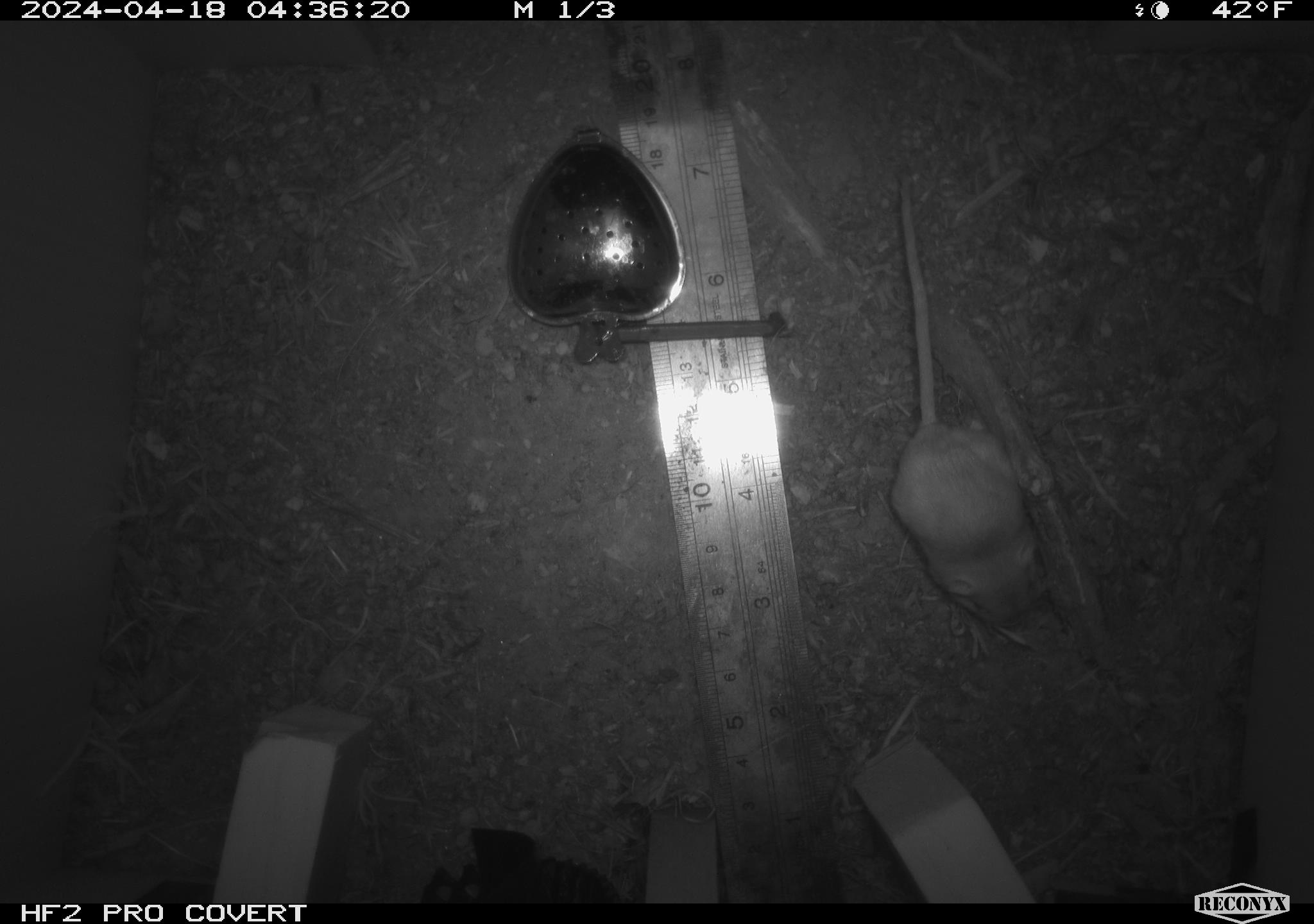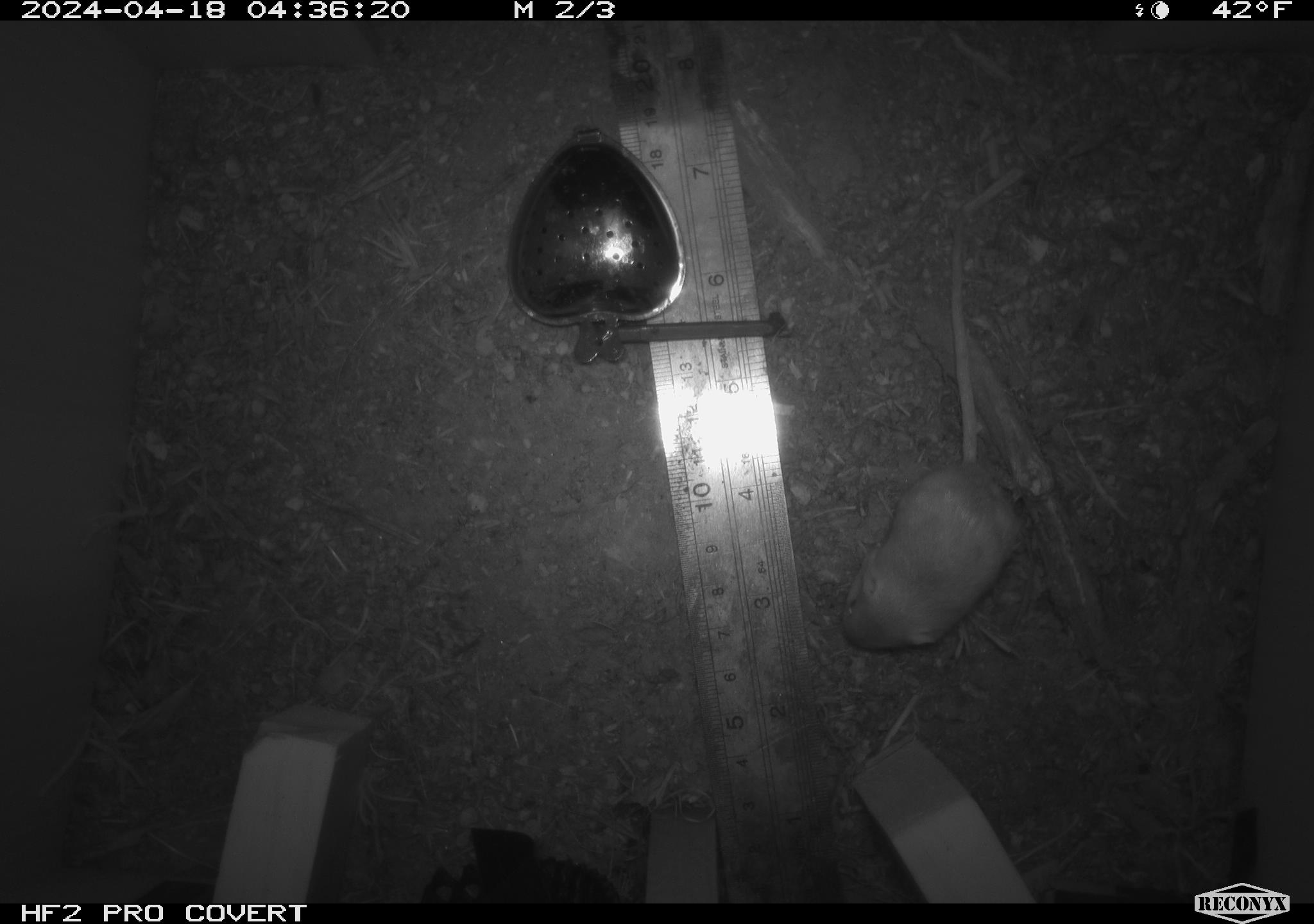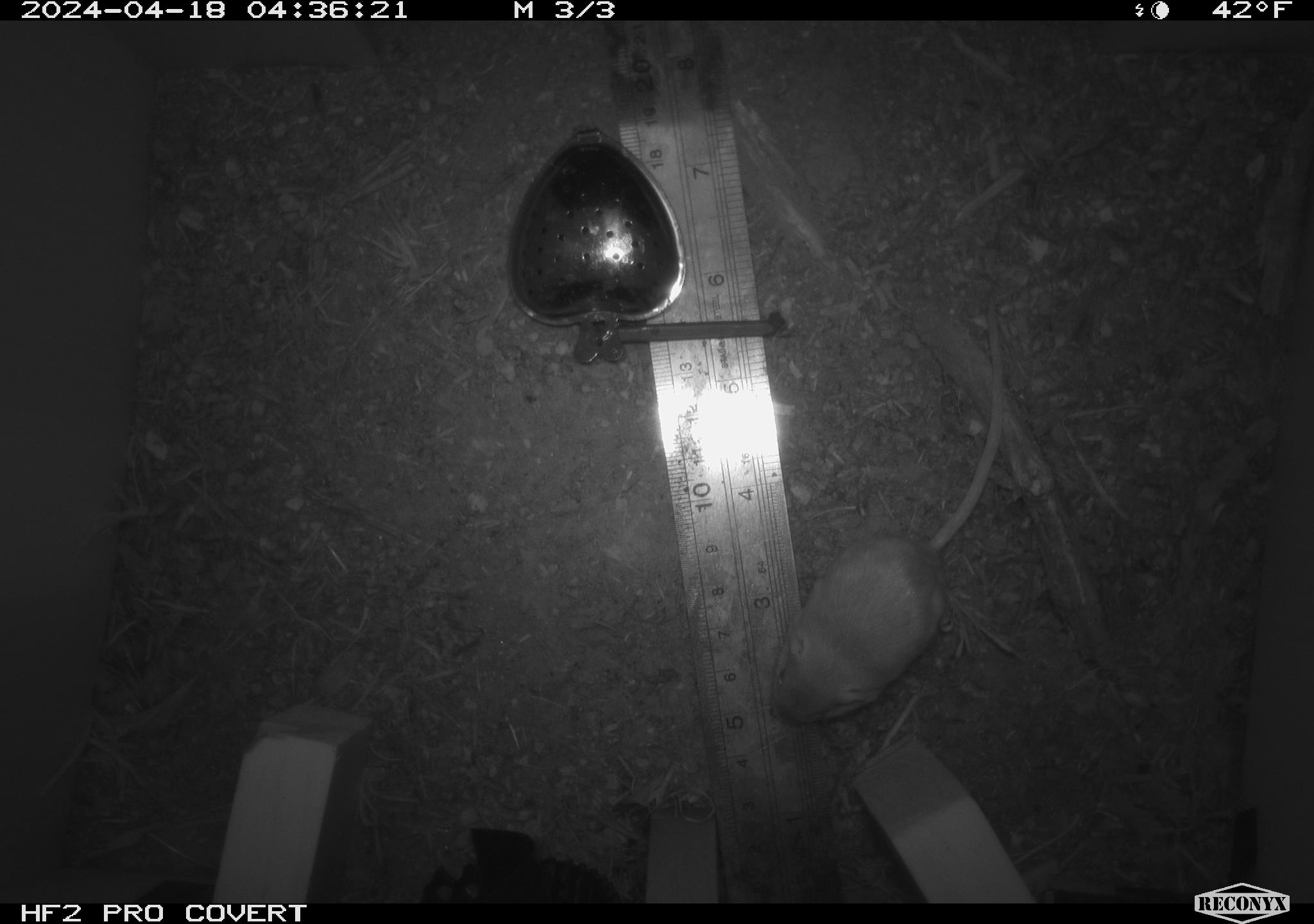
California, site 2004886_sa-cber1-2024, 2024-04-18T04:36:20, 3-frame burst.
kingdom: Animalia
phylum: Chordata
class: Mammalia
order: Rodentia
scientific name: Rodentia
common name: mouse species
Mouse species (Rodentia).